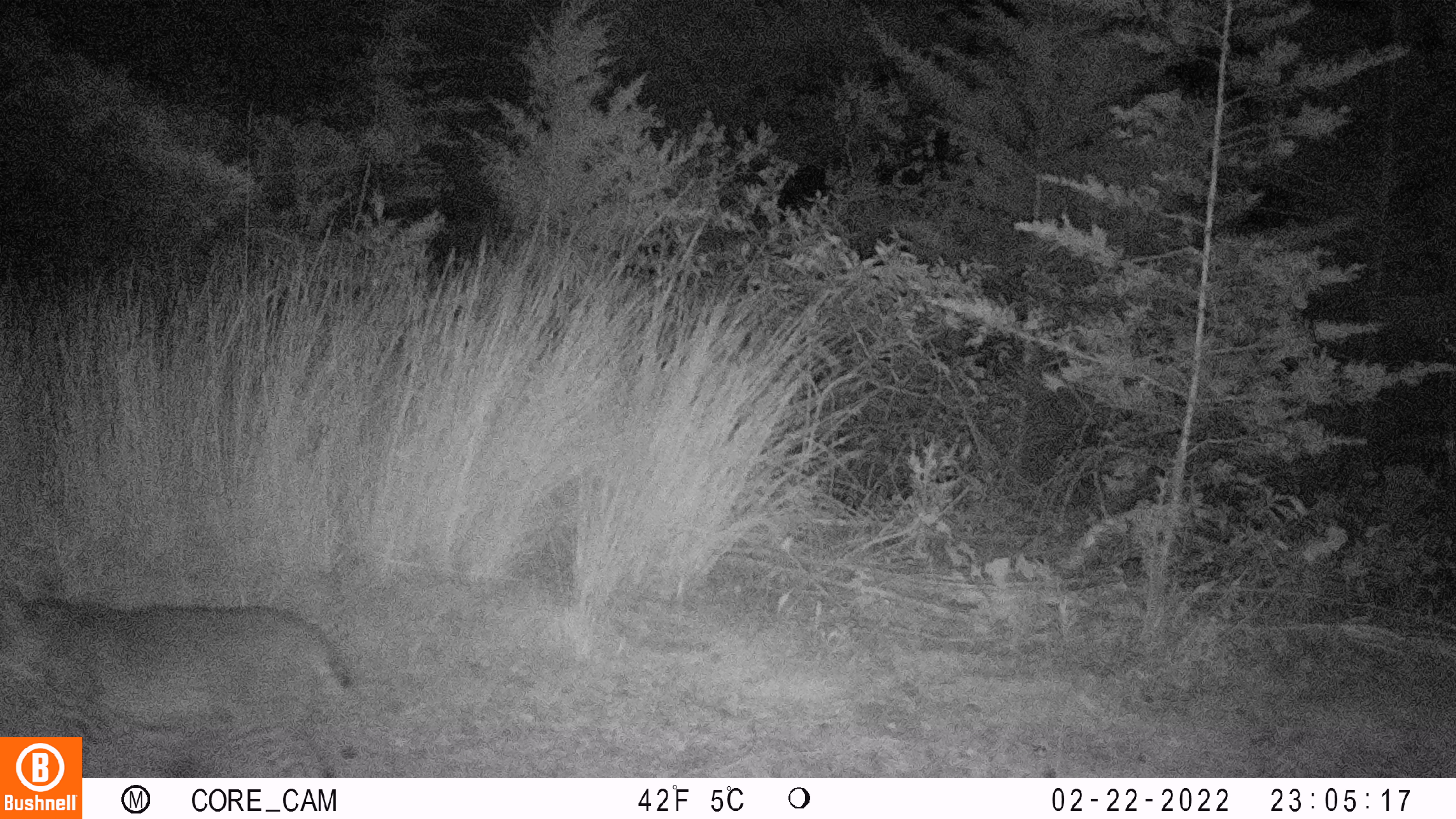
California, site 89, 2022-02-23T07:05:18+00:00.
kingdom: Animalia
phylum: Chordata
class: Mammalia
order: Carnivora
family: Felidae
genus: Lynx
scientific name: Lynx rufus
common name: bobcat